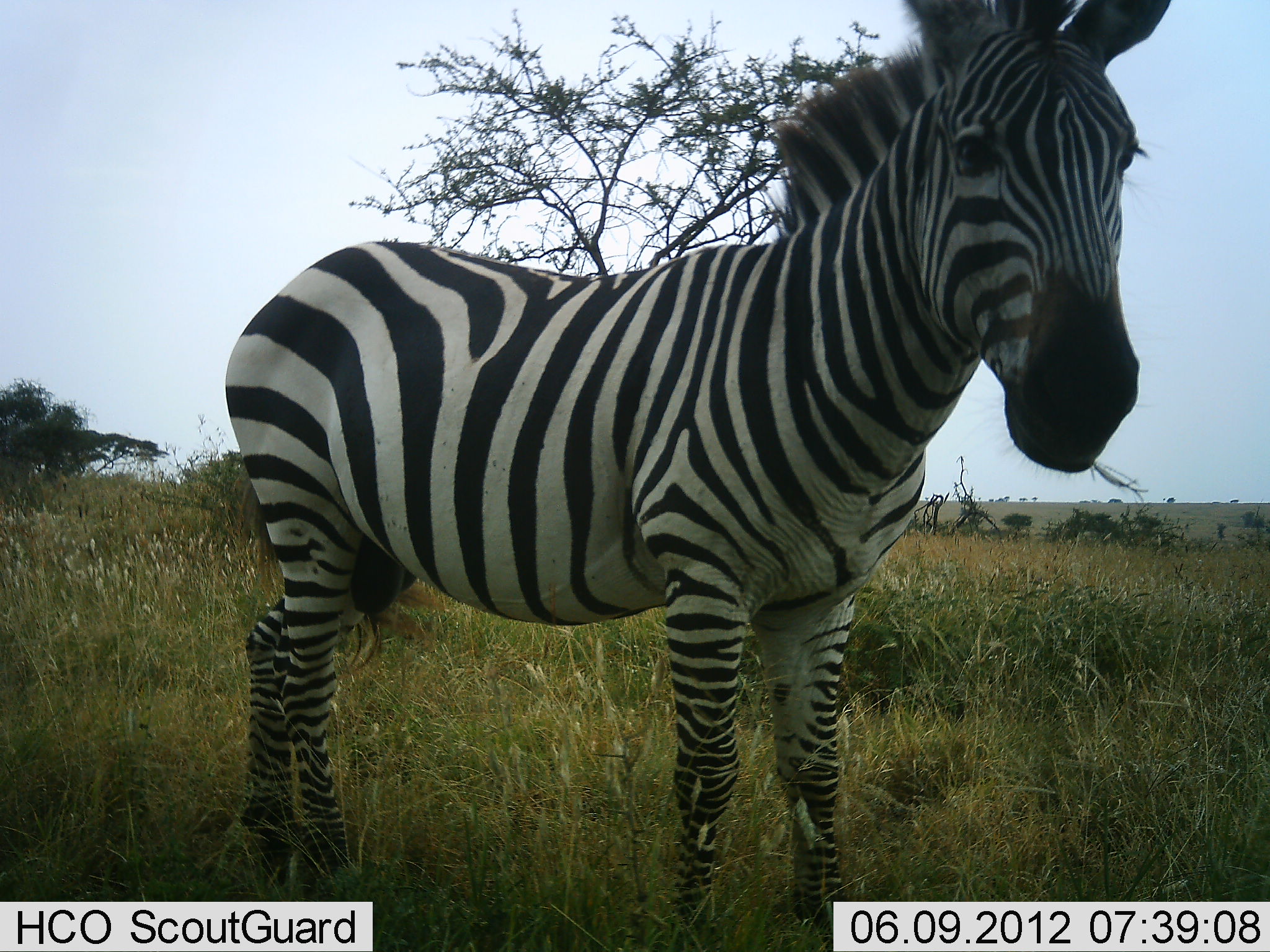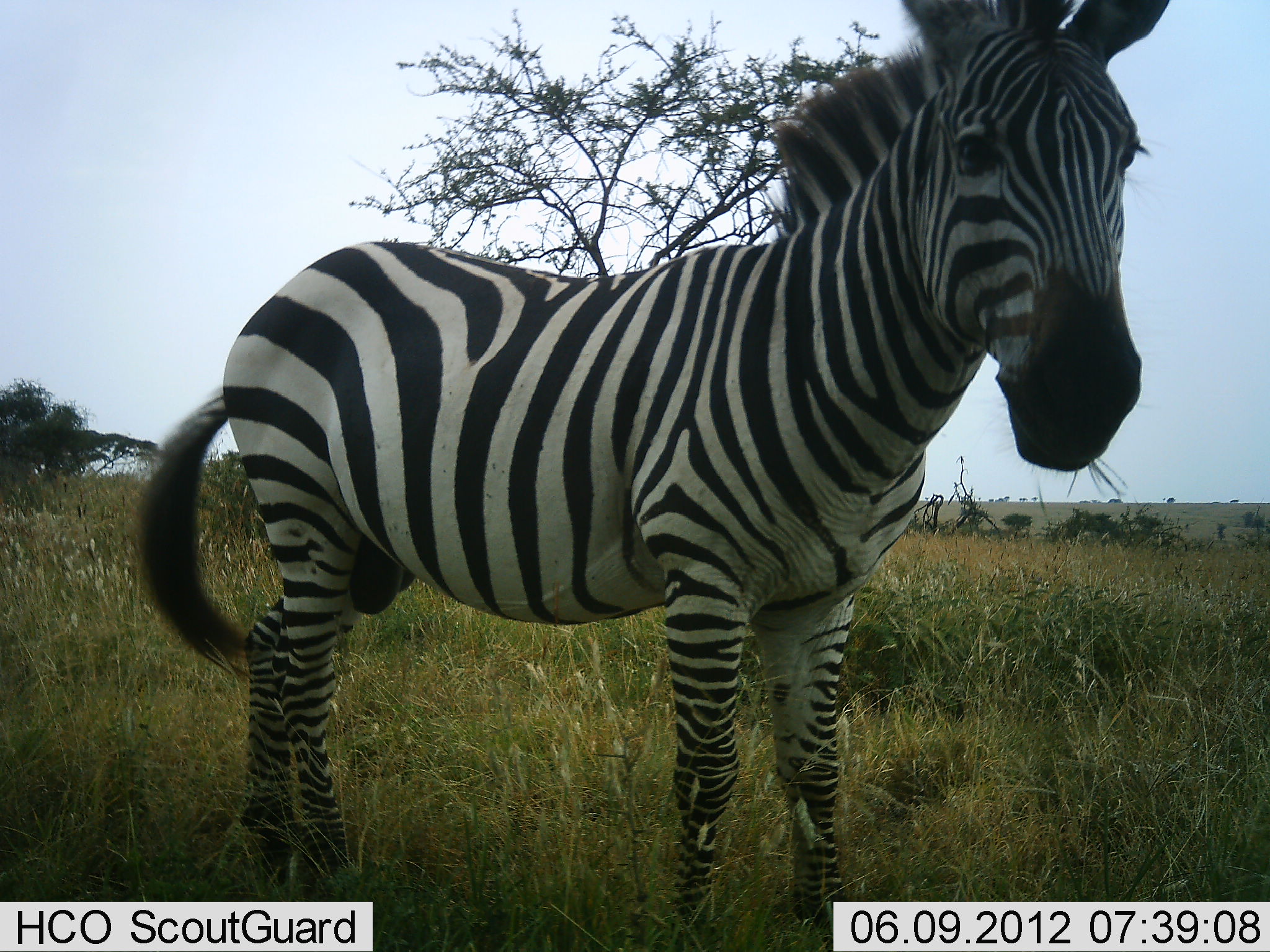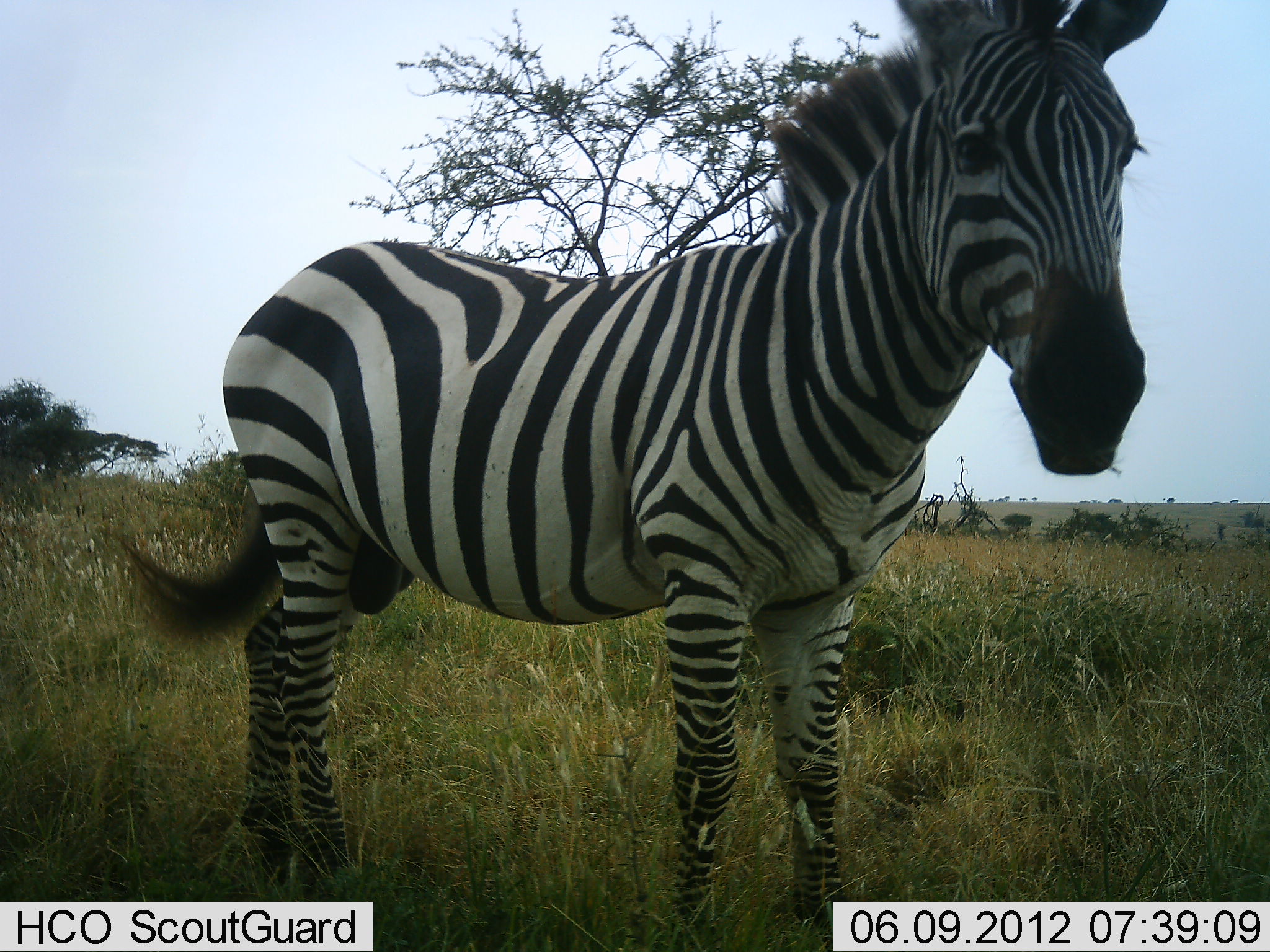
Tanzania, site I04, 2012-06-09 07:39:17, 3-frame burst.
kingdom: Animalia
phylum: Chordata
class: Mammalia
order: Perissodactyla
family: Equidae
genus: Equus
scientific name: Equus quagga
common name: plains zebra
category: zebra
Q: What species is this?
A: Zebra (plains zebra) (Equus quagga).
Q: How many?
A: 1.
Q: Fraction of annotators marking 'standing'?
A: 100%.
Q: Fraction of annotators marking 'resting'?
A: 0%.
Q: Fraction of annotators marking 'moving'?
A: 0%.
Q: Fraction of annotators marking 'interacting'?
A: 0%.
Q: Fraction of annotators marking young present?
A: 0%.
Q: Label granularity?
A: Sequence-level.